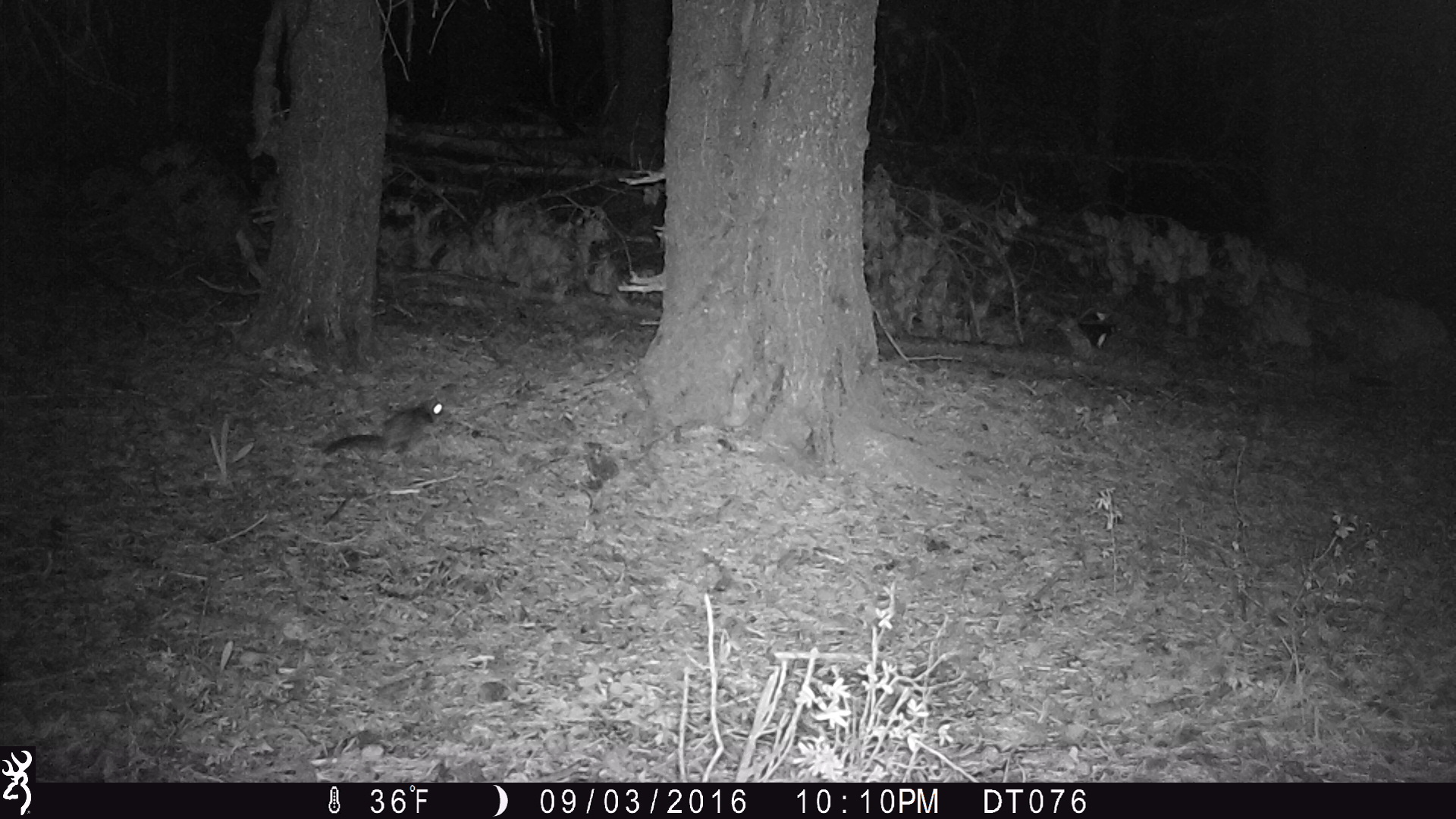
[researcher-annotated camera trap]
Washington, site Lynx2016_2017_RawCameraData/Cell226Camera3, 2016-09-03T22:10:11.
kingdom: Animalia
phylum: Chordata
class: Mammalia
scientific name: Mammalia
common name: small mammal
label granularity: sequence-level